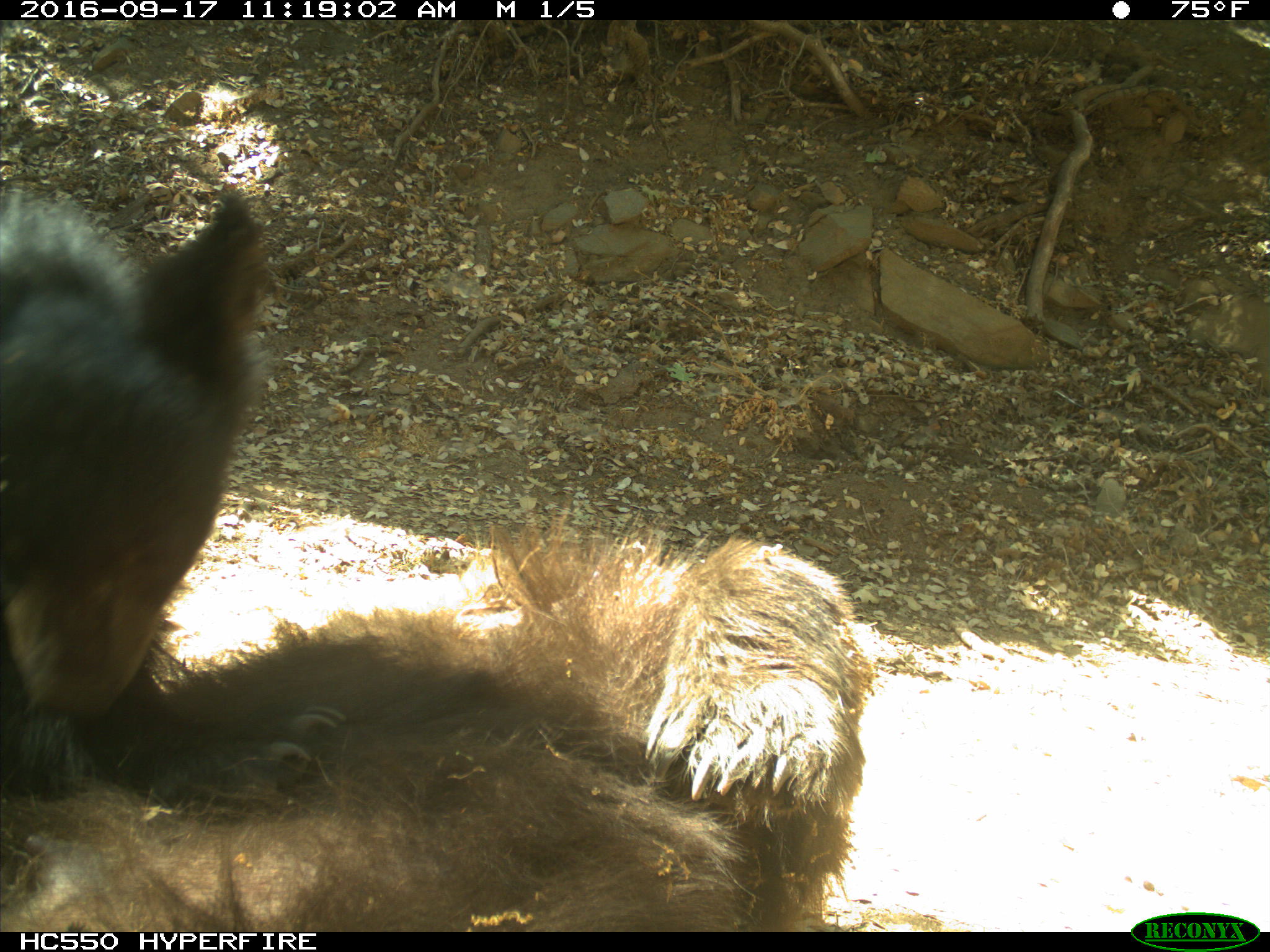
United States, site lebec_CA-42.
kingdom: Animalia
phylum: Chordata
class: Mammalia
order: Carnivora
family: Ursidae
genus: Ursus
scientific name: Ursus americanus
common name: american black bear